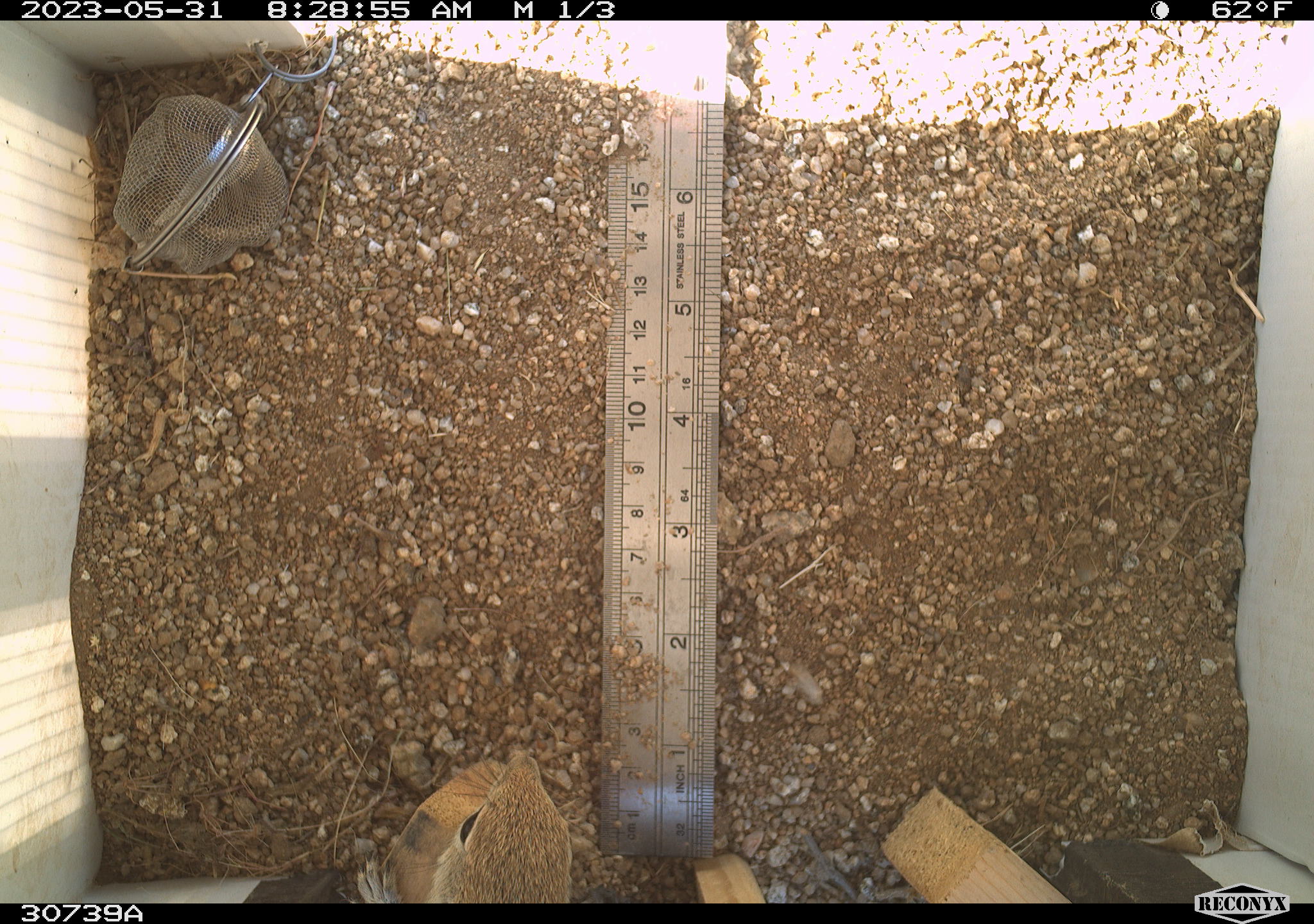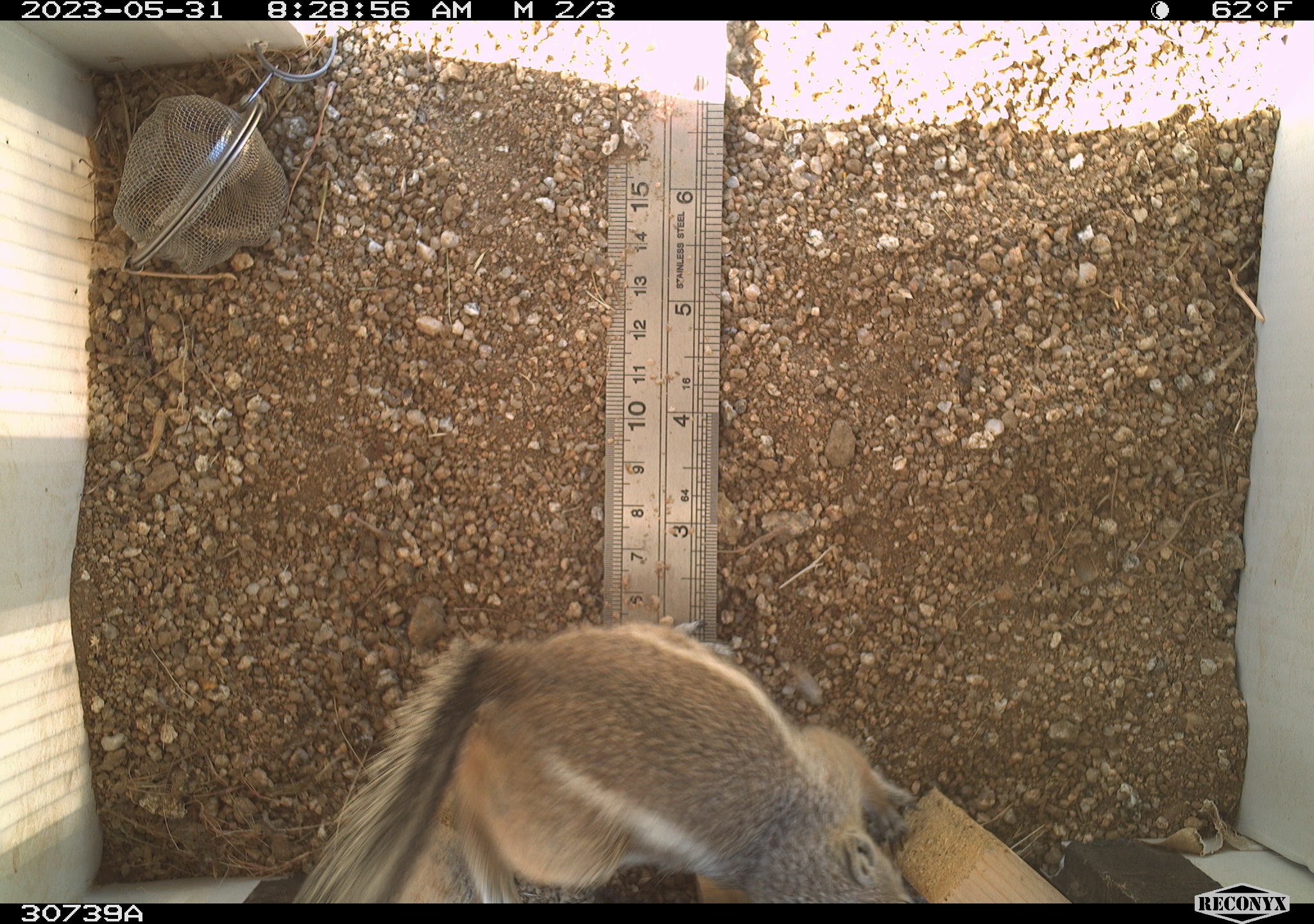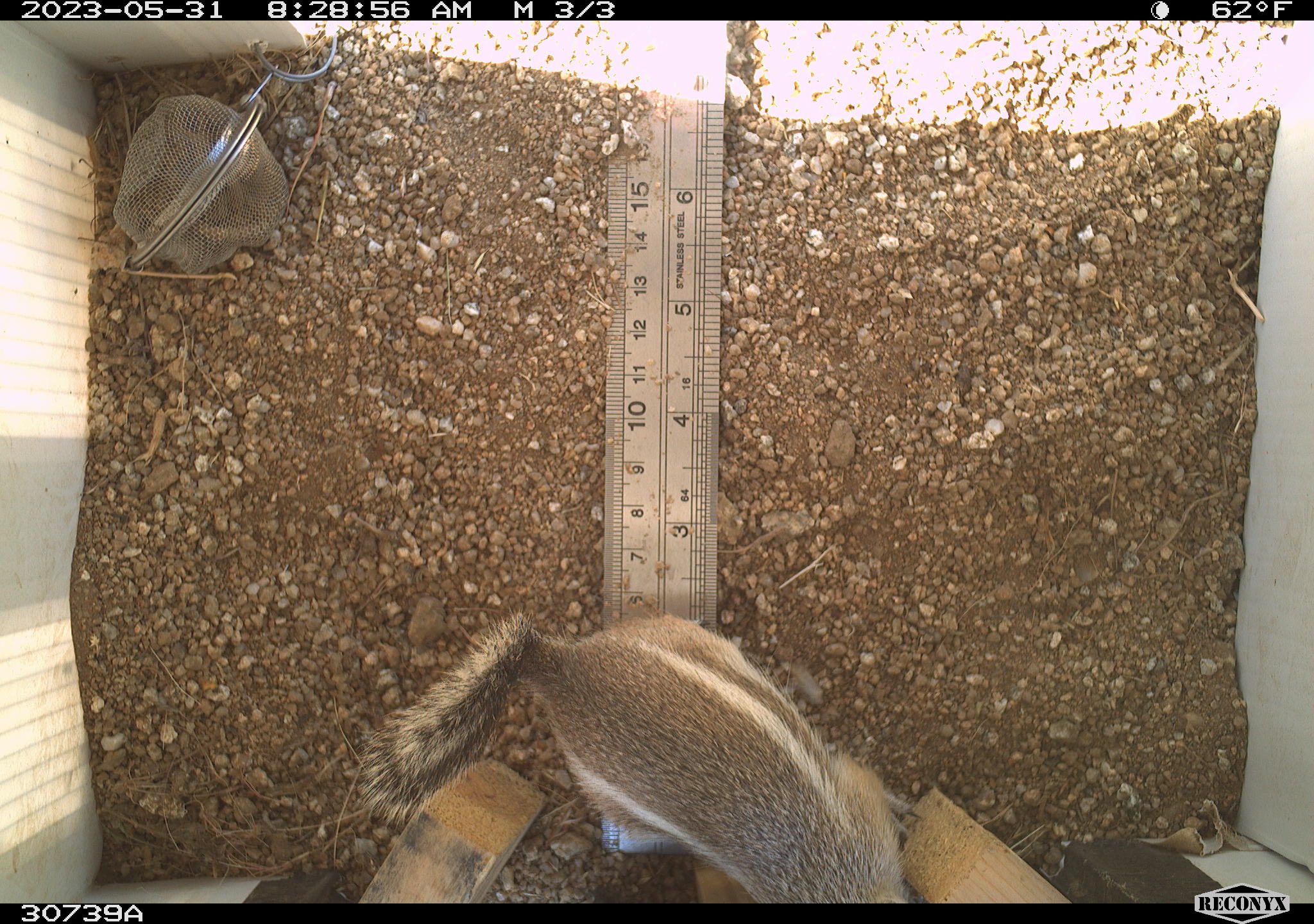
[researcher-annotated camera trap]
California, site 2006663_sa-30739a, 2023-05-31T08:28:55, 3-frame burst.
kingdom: Animalia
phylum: Chordata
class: Mammalia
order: Rodentia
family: Sciuridae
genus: Ammospermophilus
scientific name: Ammospermophilus leucurus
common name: white-tailed antelope squirrel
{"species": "white-tailed antelope squirrel (Ammospermophilus leucurus)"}